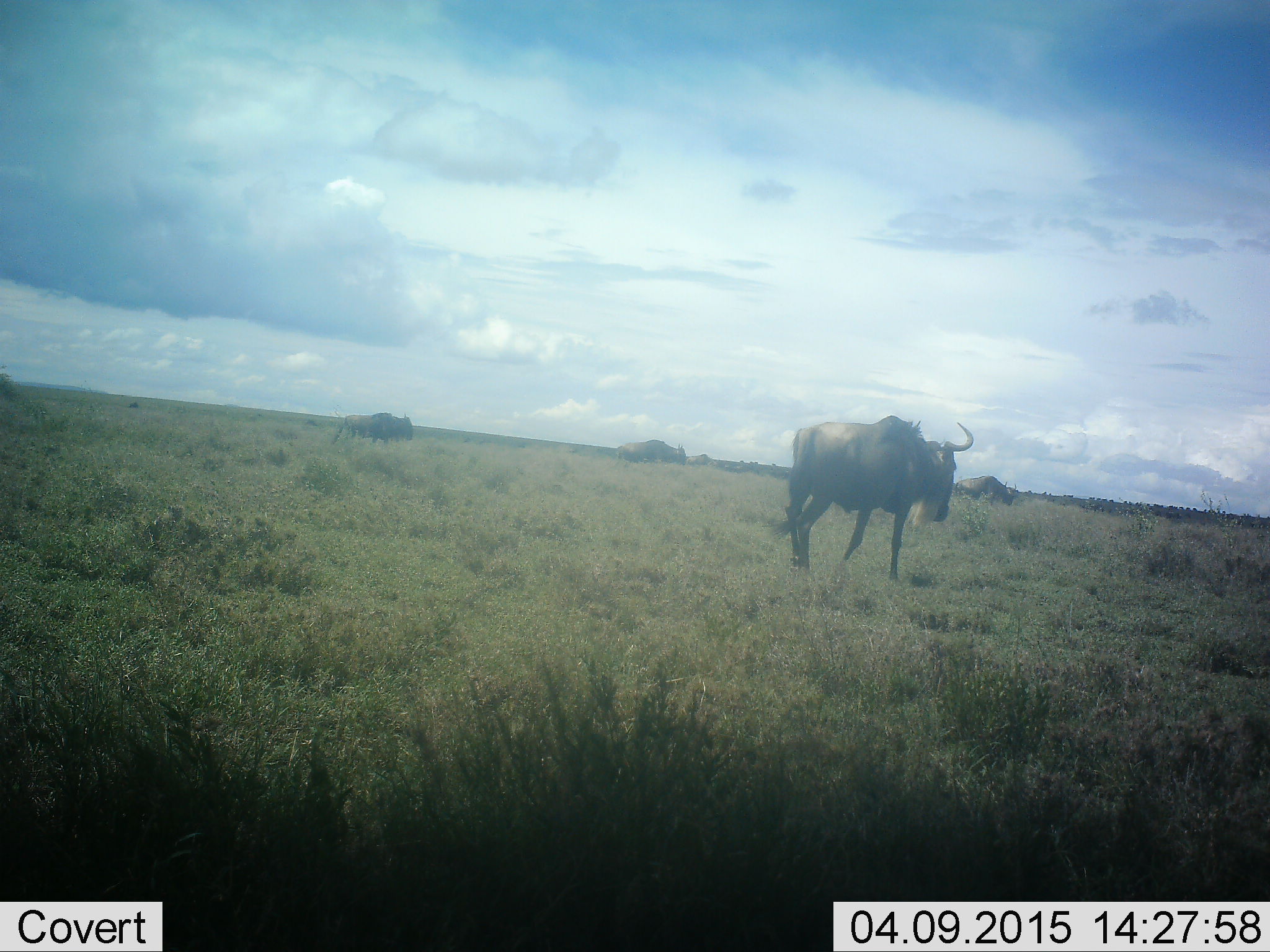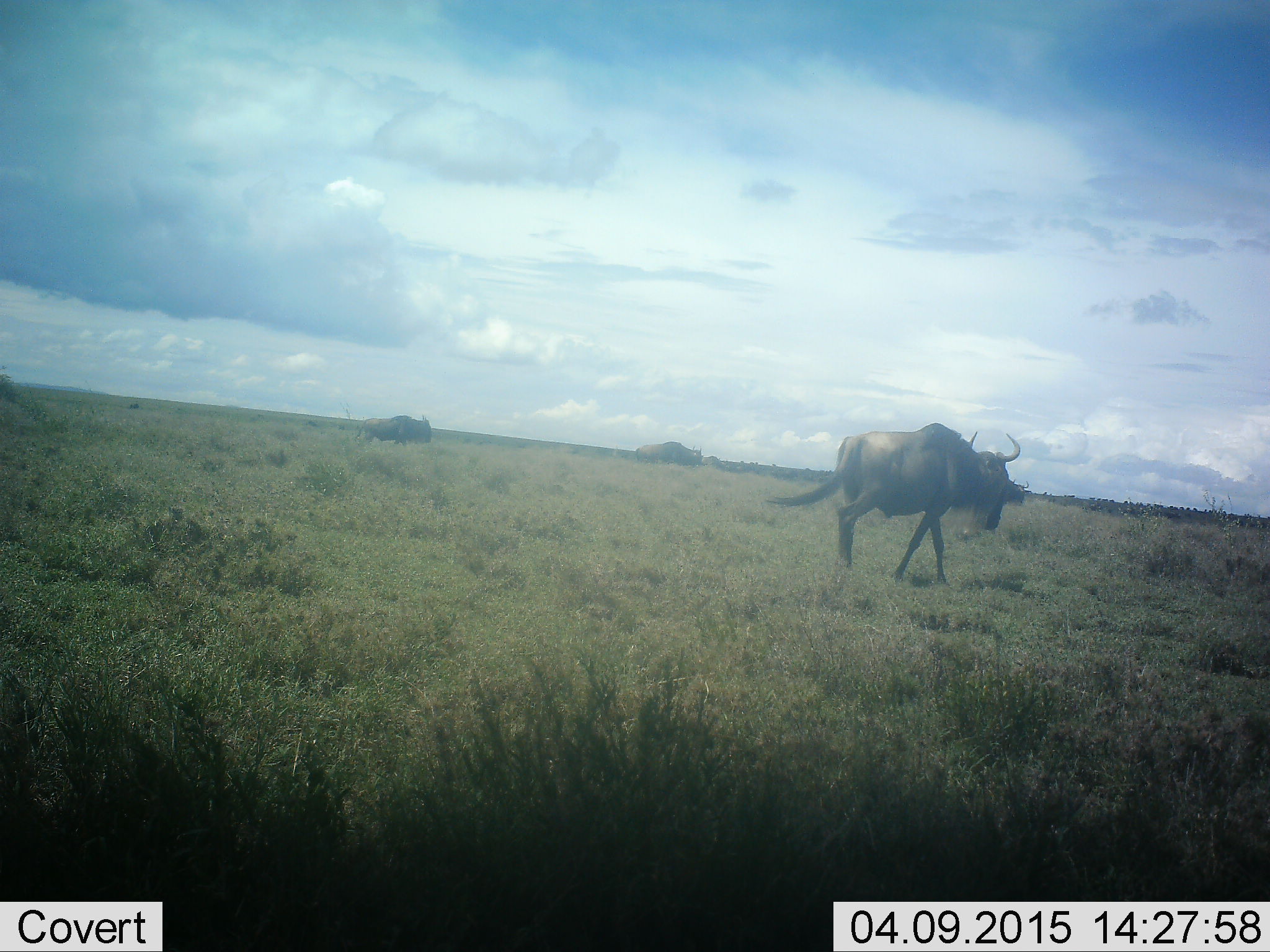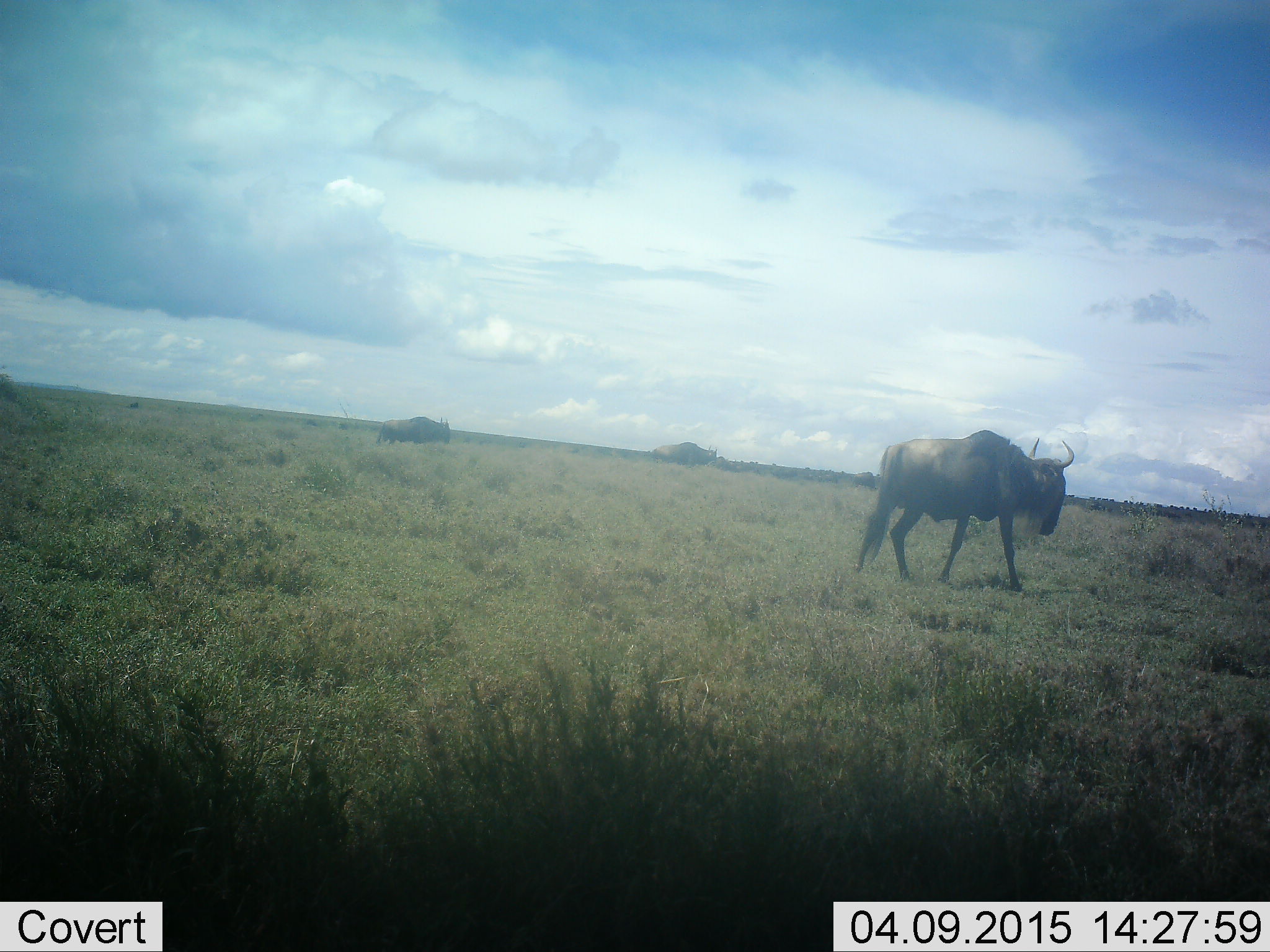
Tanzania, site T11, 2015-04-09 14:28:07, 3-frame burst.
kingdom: Animalia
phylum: Chordata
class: Mammalia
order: Artiodactyla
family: Bovidae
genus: Connochaetes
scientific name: Connochaetes taurinus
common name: blue wildebeest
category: wildebeest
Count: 2.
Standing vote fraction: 0%.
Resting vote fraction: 0%.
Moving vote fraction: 100%.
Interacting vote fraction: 0%.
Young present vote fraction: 0%.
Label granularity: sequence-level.